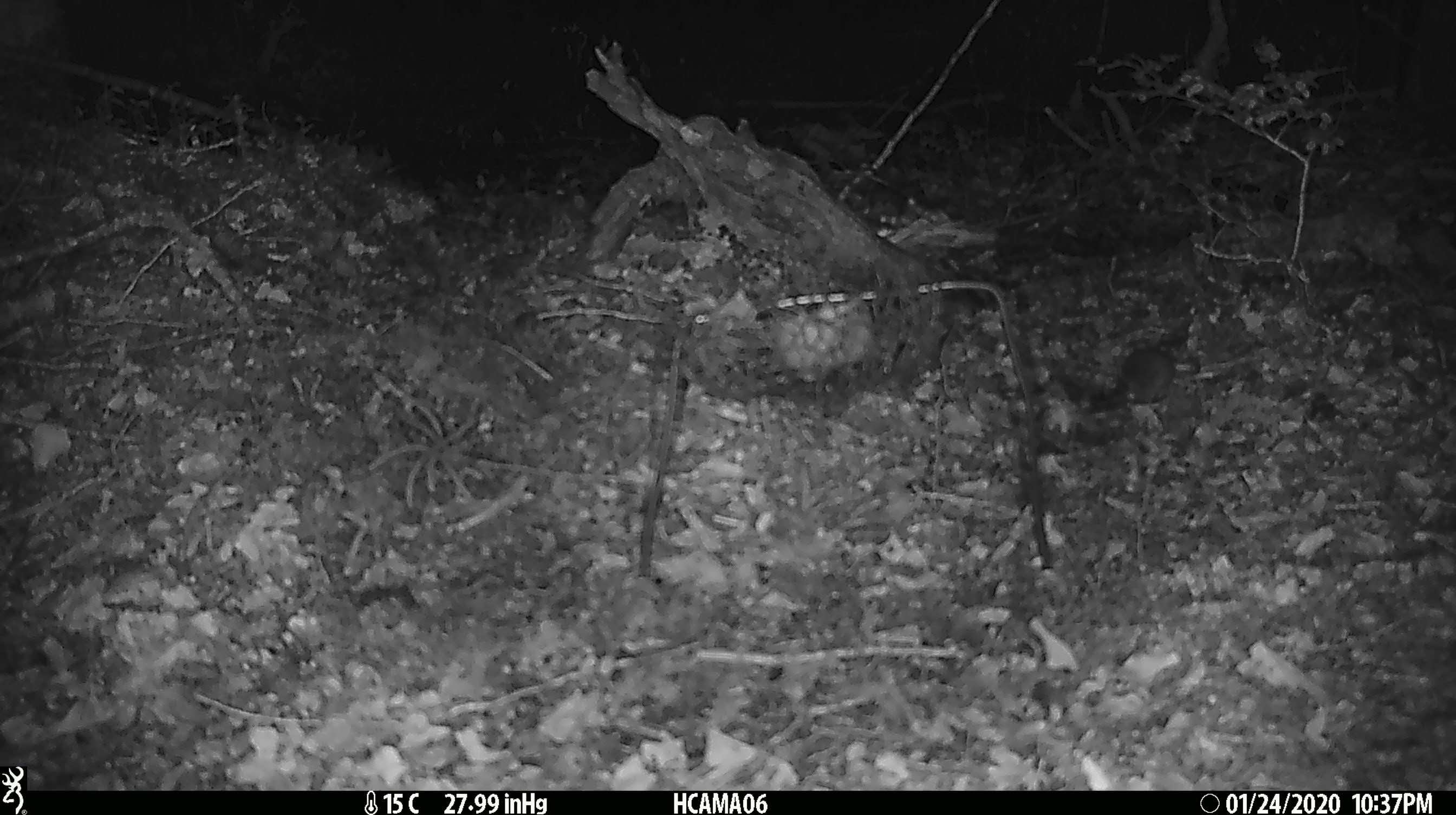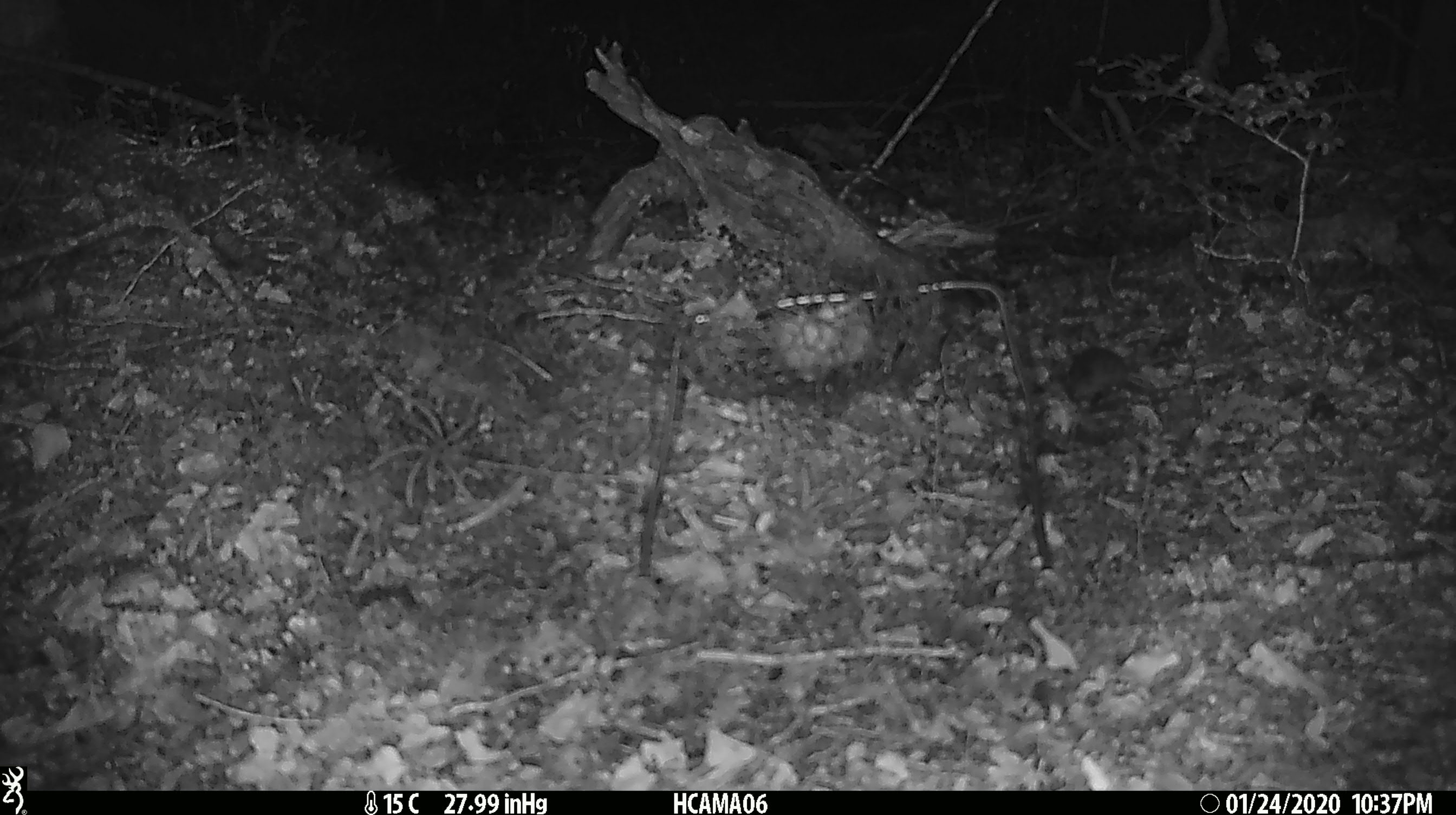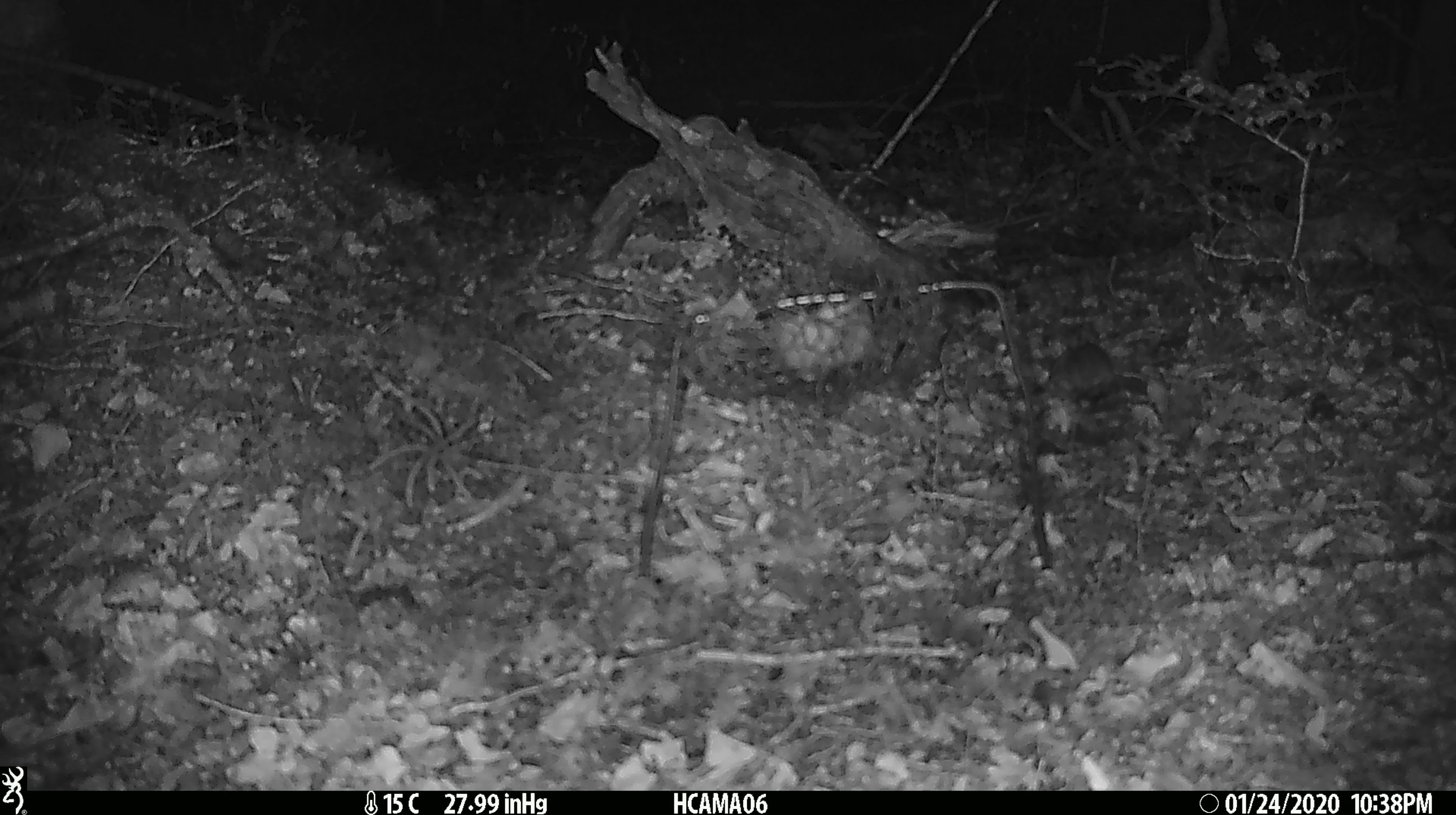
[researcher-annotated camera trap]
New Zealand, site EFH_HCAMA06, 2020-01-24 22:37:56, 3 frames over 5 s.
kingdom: Animalia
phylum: Chordata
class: Mammalia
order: Rodentia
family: Muridae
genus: Mus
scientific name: Mus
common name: mouse